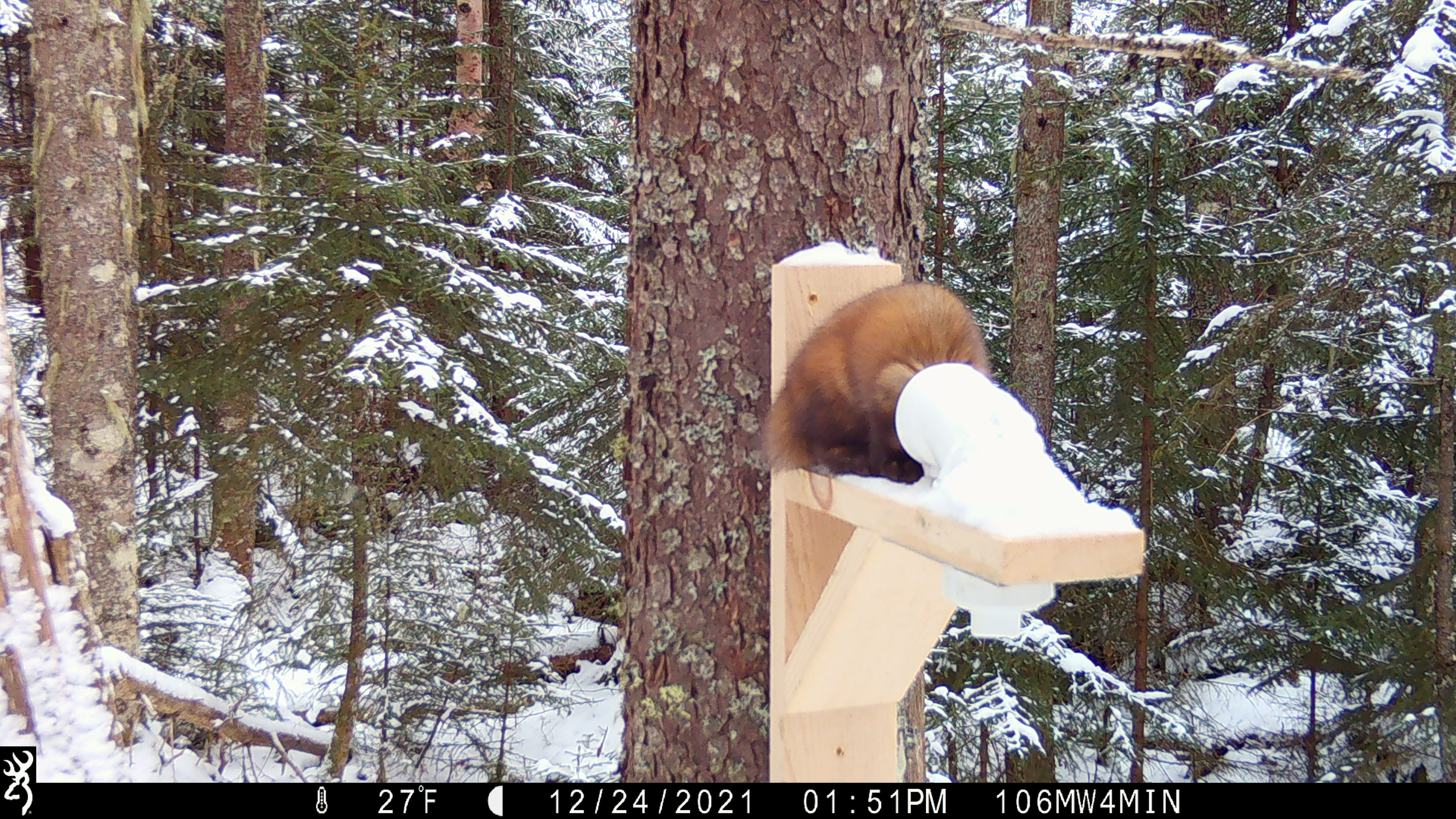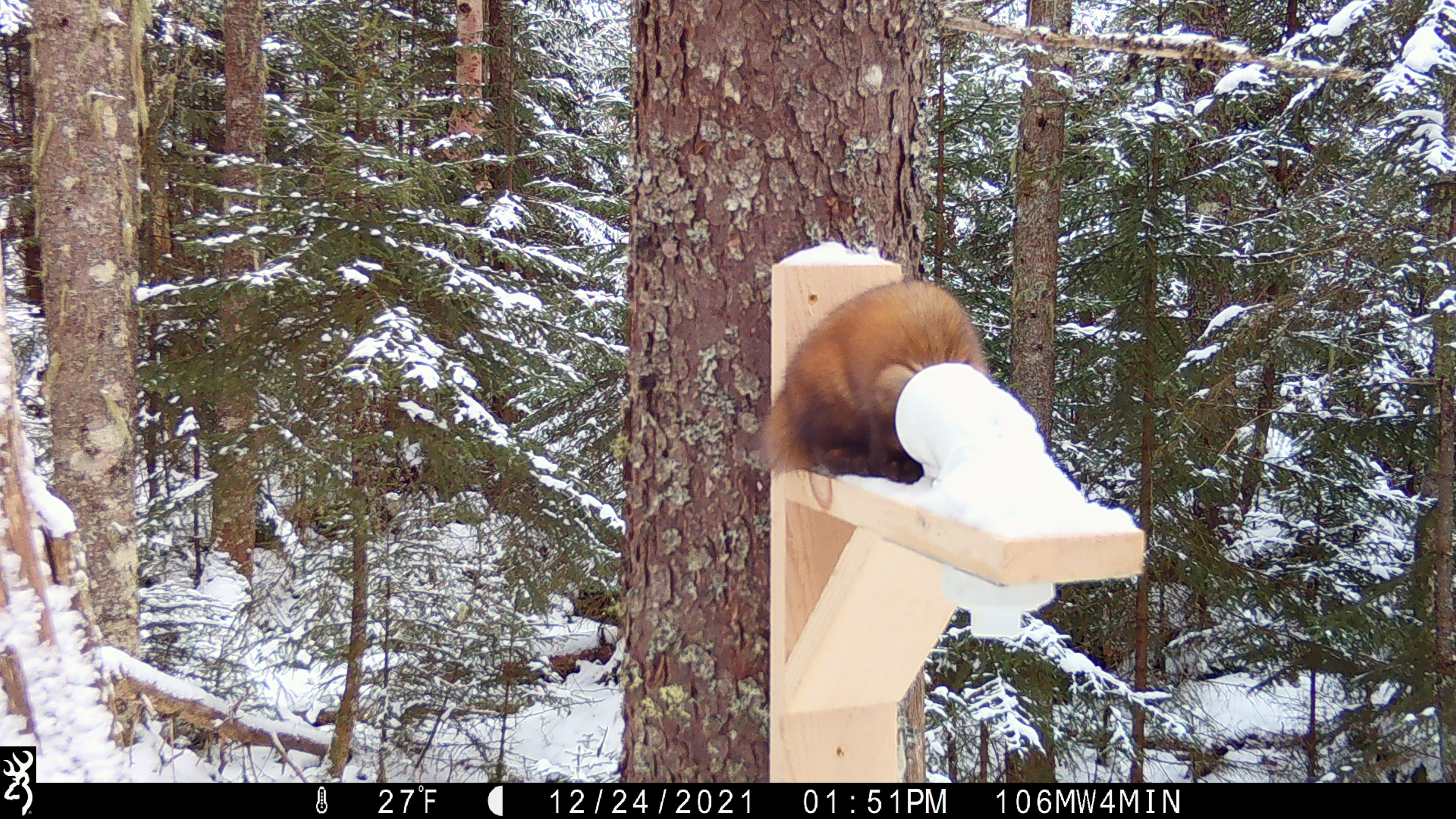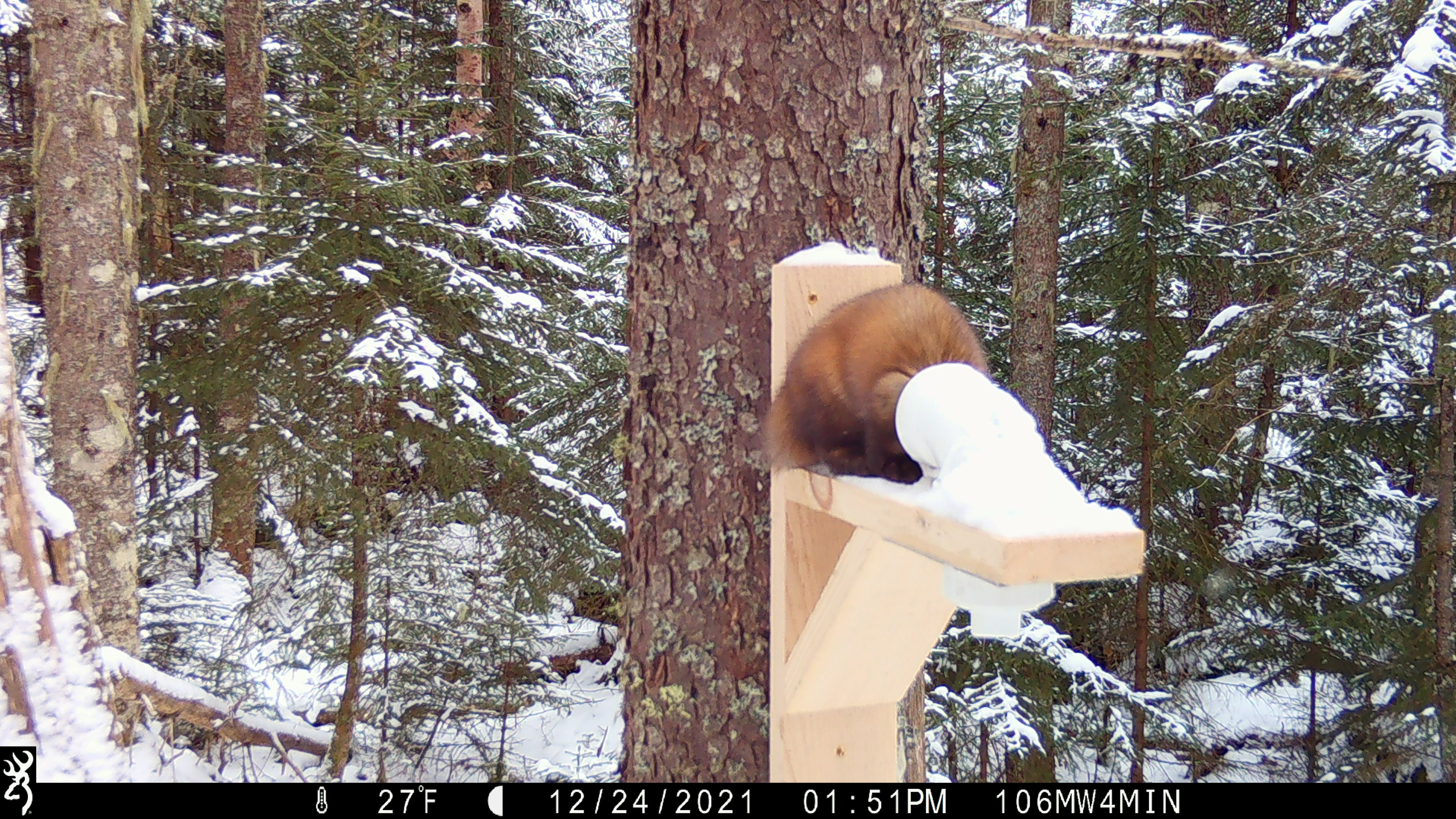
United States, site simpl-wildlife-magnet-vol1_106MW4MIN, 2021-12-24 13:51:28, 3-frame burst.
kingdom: Animalia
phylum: Chordata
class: Mammalia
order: Carnivora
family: Mustelidae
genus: Martes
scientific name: Martes americana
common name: american marten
American marten (Martes americana).